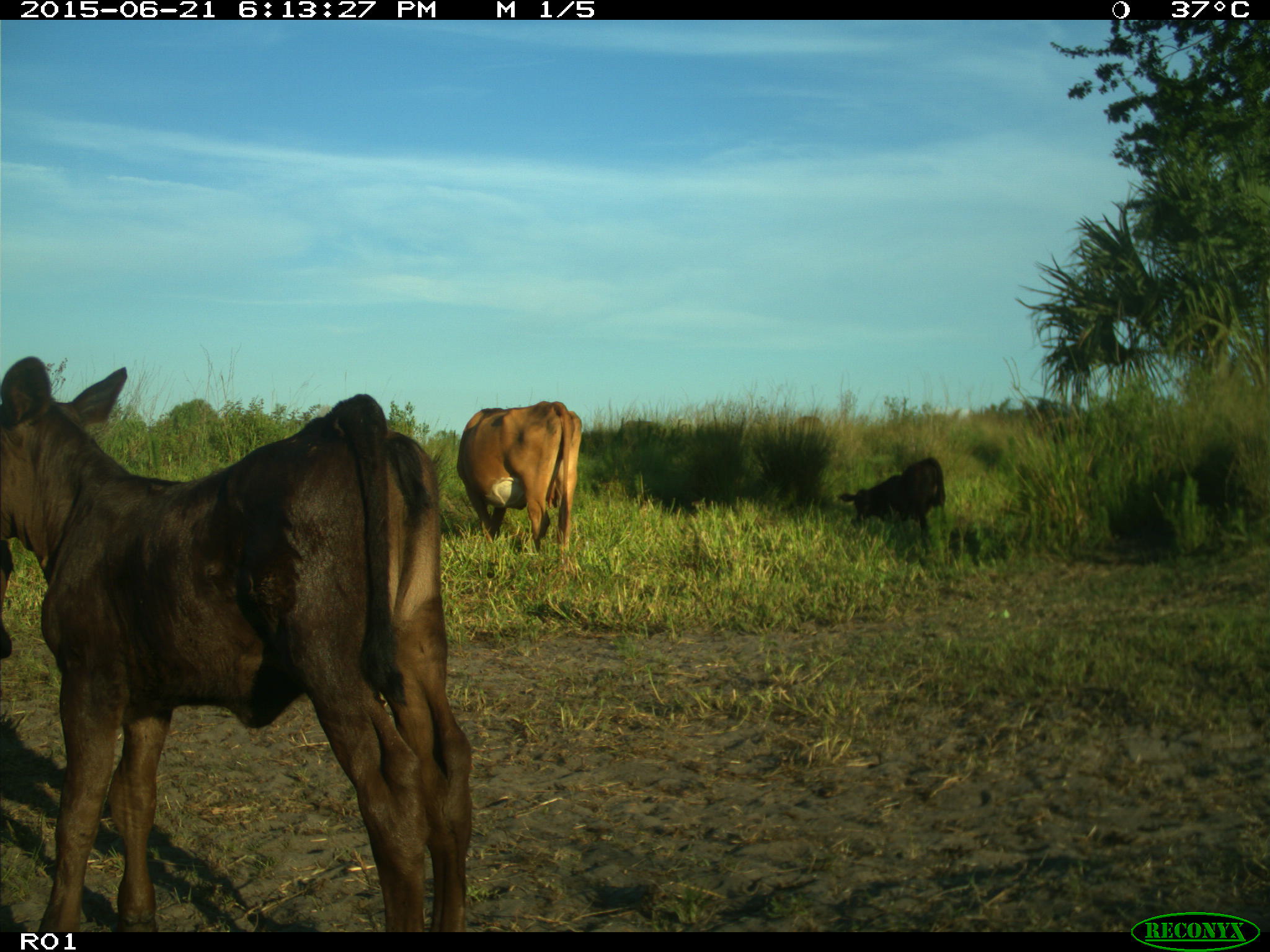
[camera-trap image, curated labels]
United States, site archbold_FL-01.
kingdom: Animalia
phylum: Chordata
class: Mammalia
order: Artiodactyla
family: Bovidae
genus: Bos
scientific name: Bos taurus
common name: domestic cow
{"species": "Bos taurus (domestic cow)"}